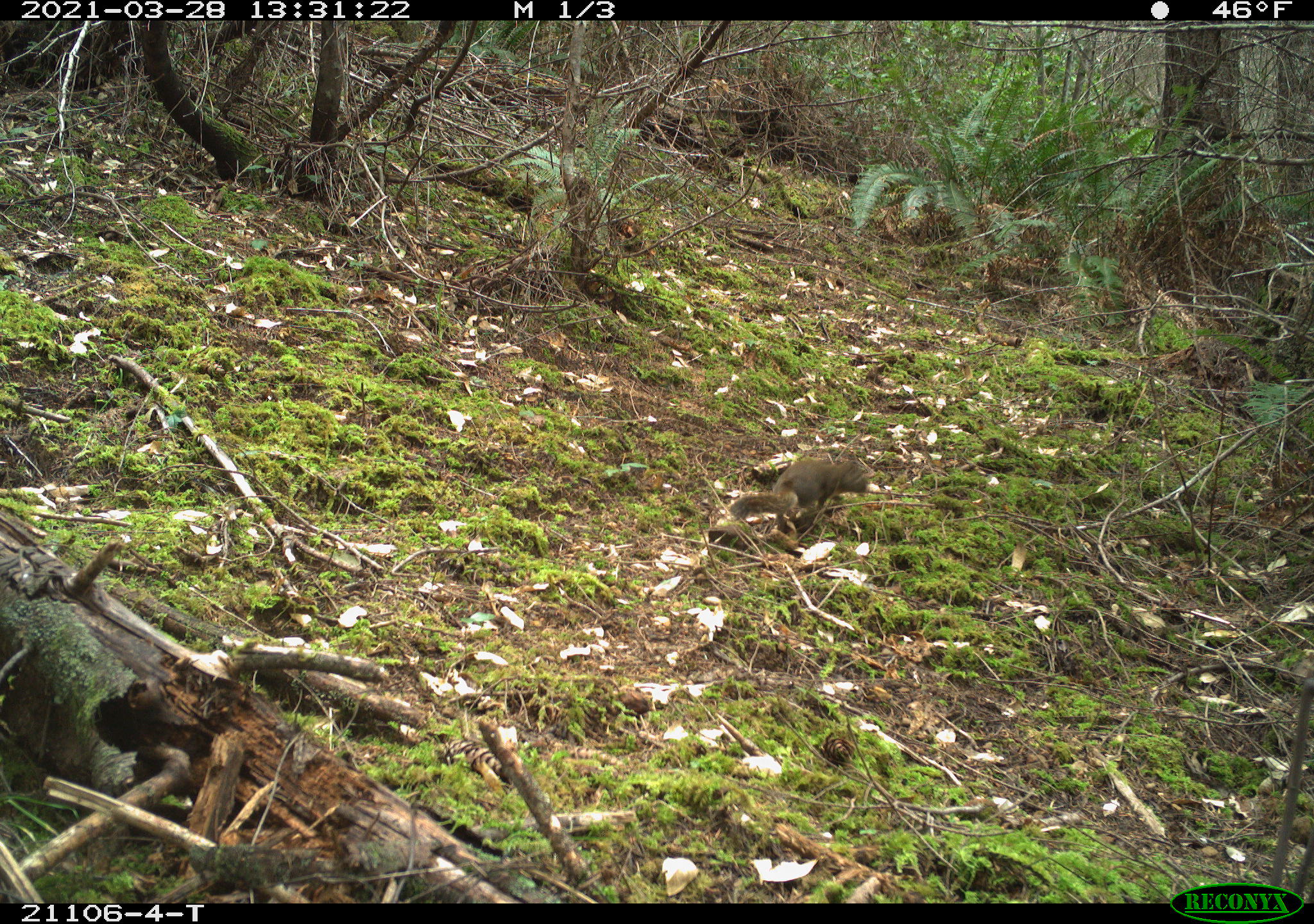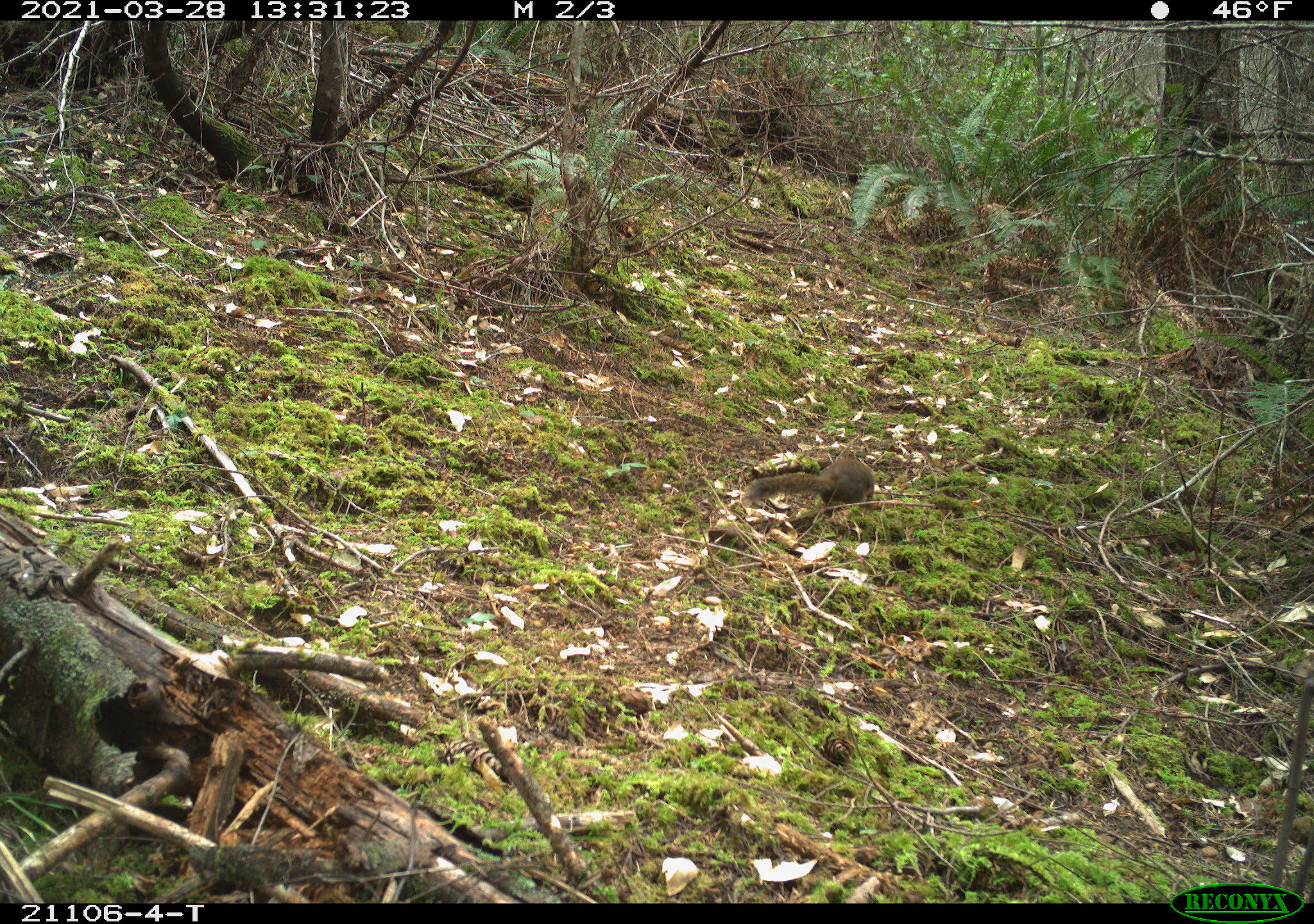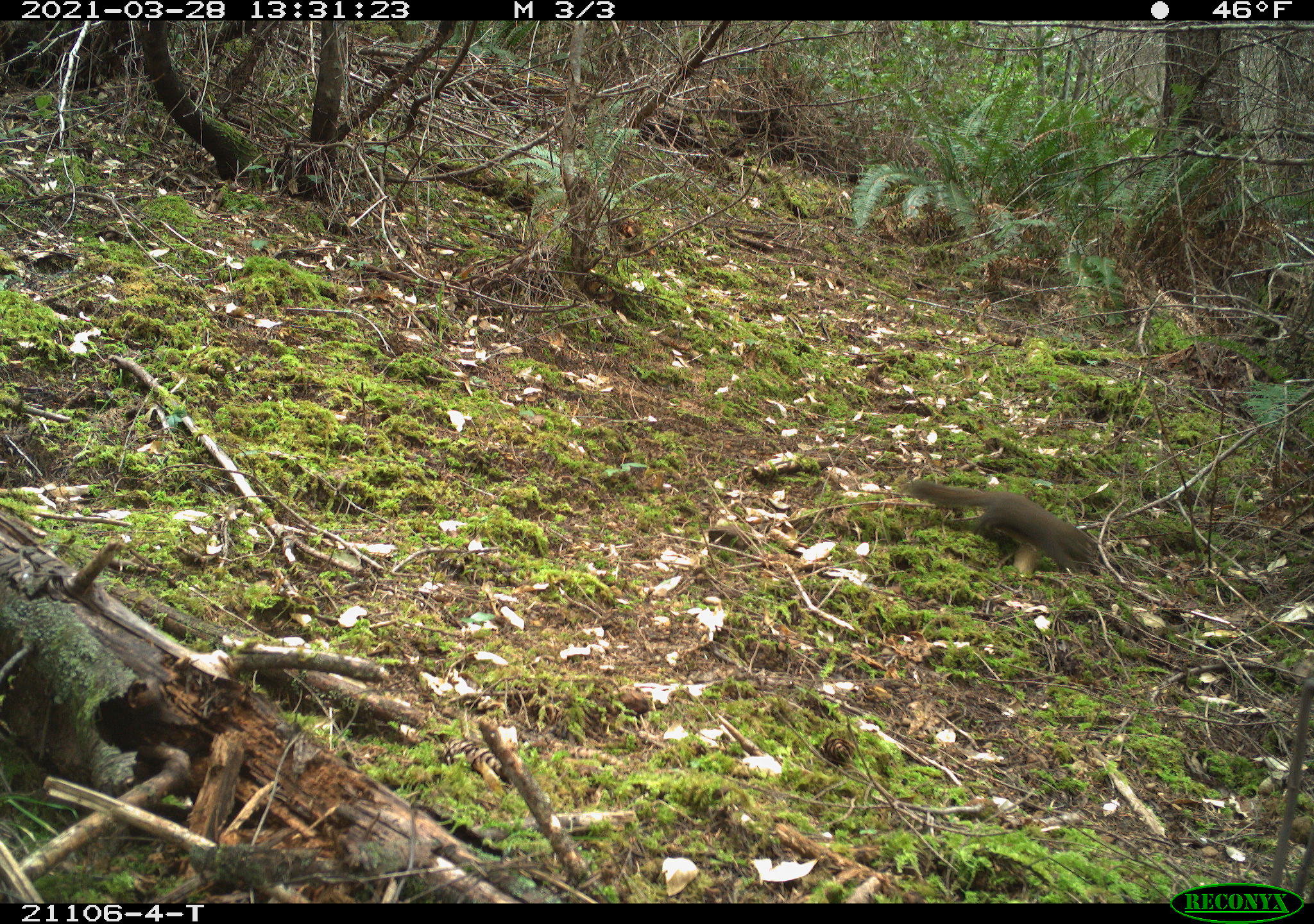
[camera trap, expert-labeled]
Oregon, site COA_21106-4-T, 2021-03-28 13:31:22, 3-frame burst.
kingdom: Animalia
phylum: Chordata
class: Mammalia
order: Rodentia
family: Sciuridae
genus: Tamiasciurus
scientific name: Tamiasciurus douglasii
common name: douglas squirrel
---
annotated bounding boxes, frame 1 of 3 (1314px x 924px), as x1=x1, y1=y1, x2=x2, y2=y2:
douglas squirrel: x1=712, y1=430, x2=889, y2=556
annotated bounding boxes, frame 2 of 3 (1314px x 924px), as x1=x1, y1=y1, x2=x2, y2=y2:
douglas squirrel: x1=722, y1=419, x2=893, y2=541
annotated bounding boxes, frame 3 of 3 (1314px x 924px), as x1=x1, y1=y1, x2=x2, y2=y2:
douglas squirrel: x1=889, y1=454, x2=1121, y2=605